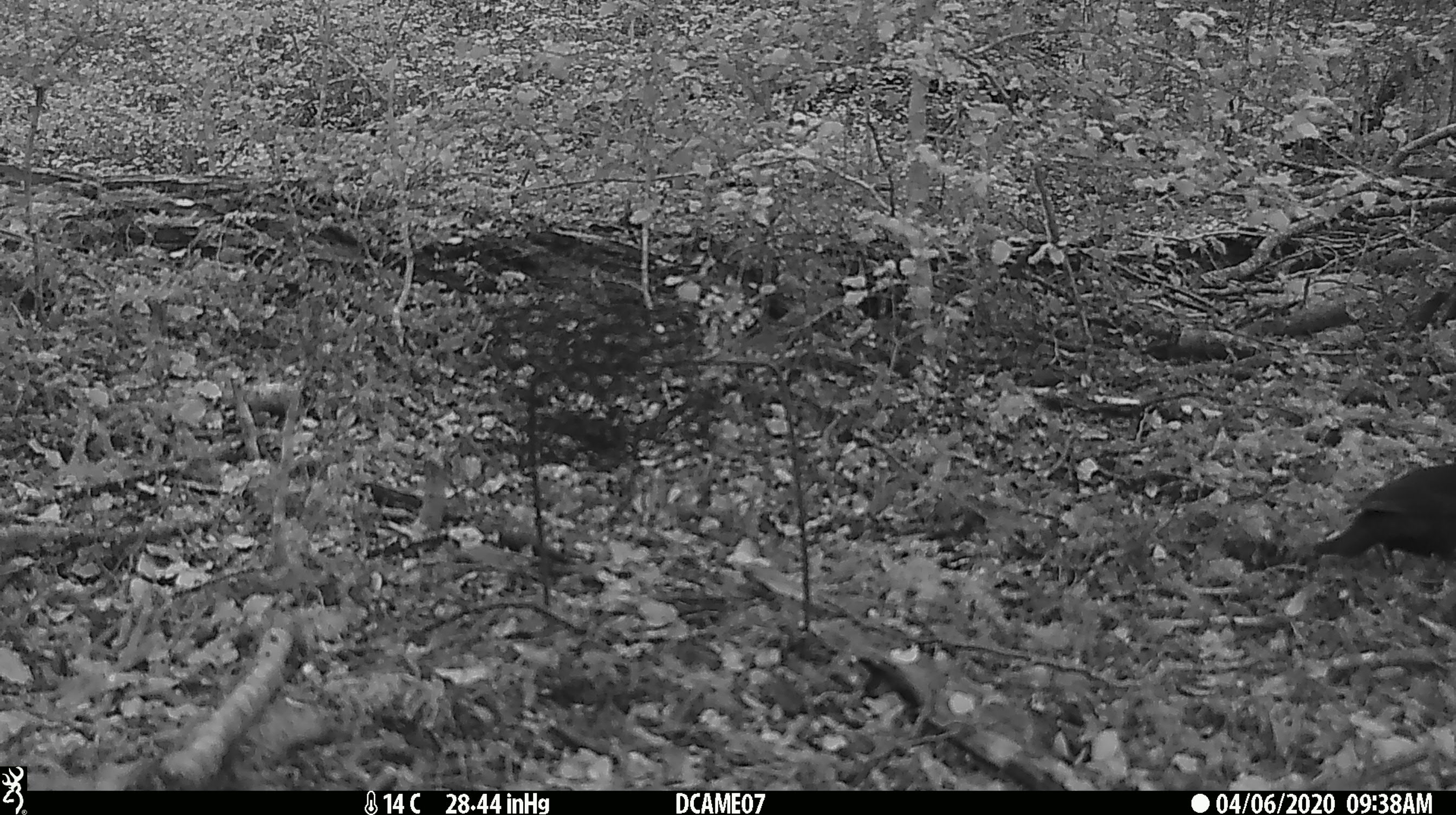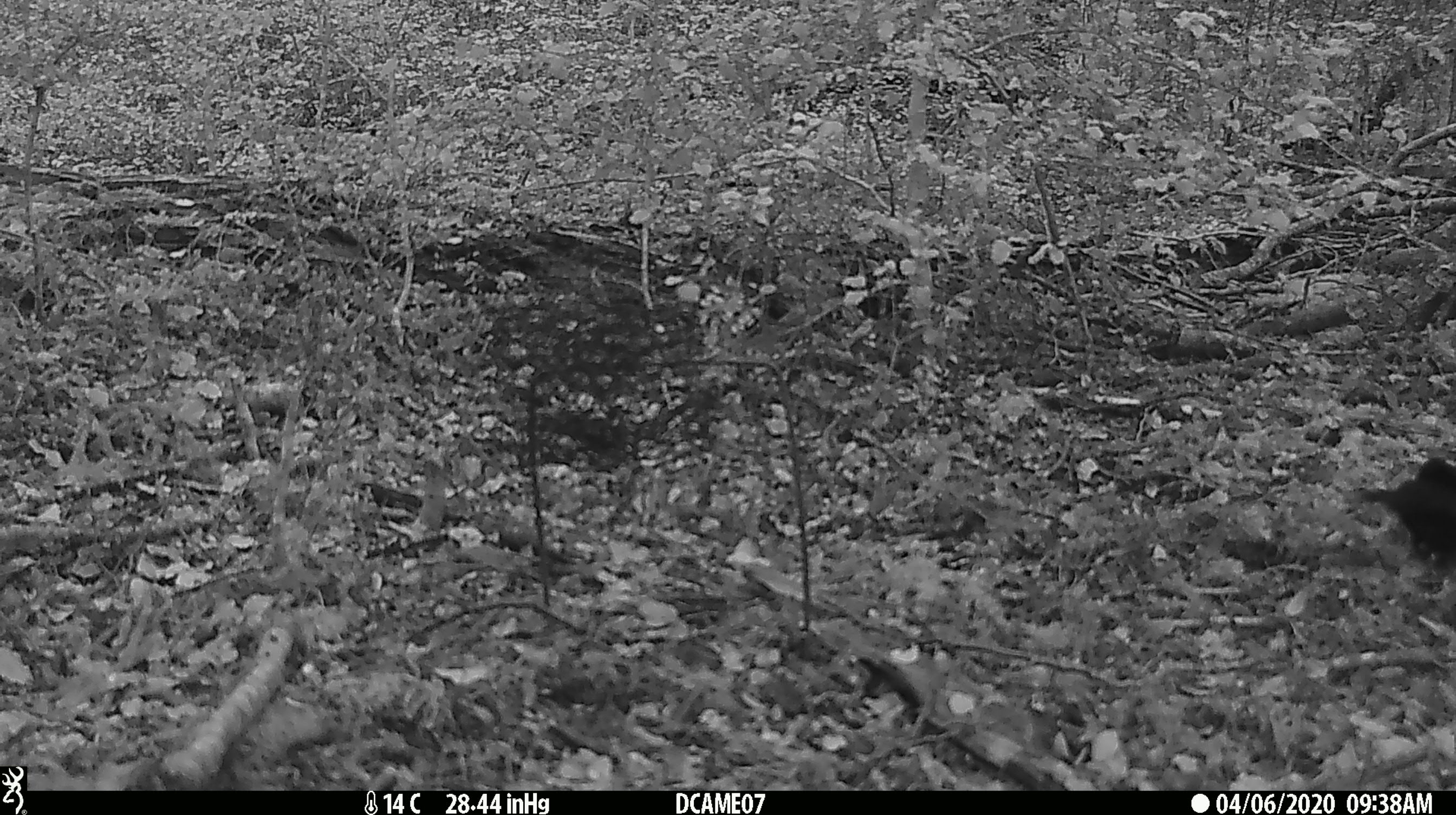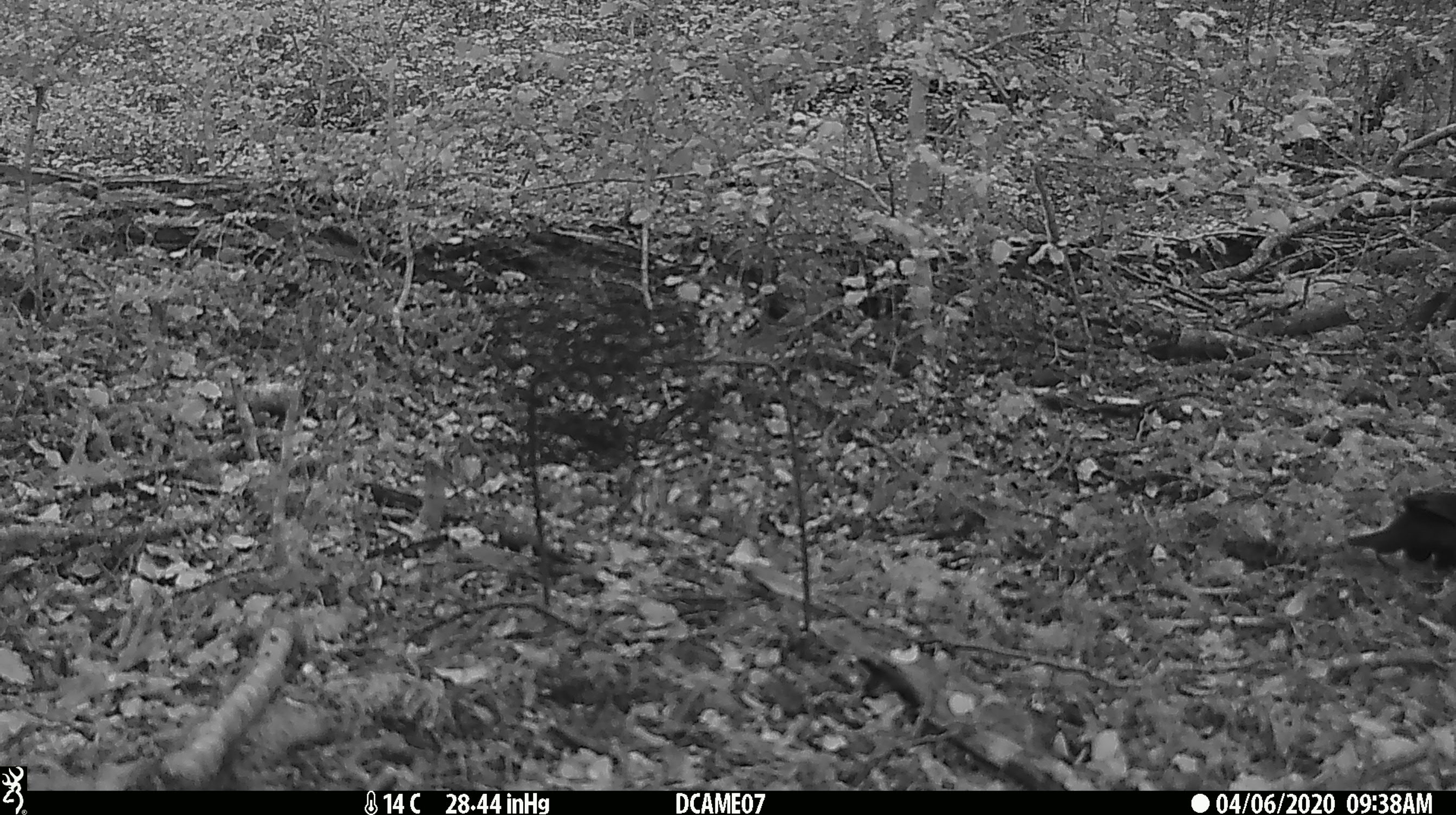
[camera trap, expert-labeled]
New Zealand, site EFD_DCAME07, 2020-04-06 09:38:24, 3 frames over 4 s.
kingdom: Animalia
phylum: Chordata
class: Aves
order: Passeriformes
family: Turdidae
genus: Turdus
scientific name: Turdus merula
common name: eurasian blackbird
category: blackbird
Blackbird (eurasian blackbird) (Turdus merula).